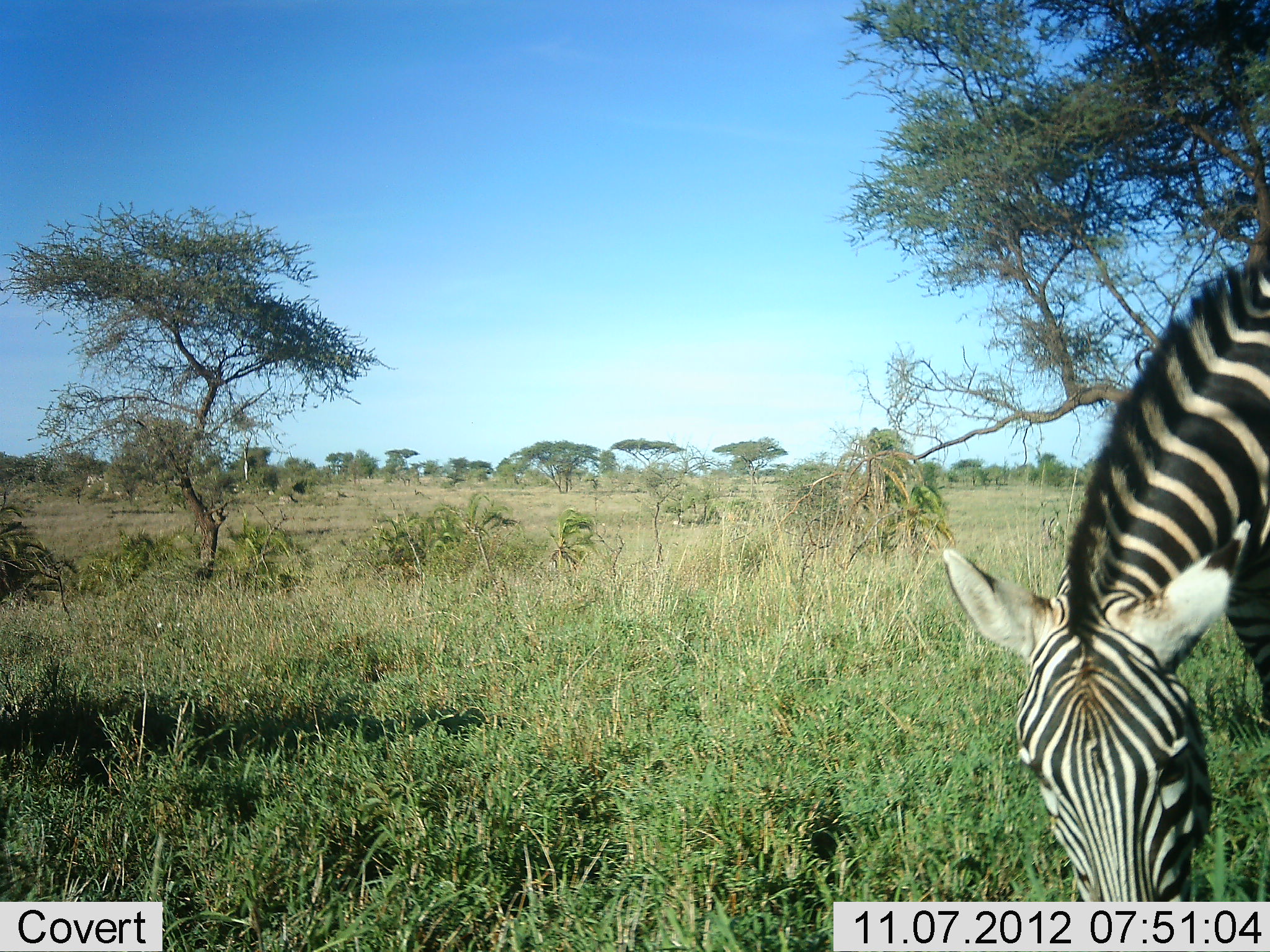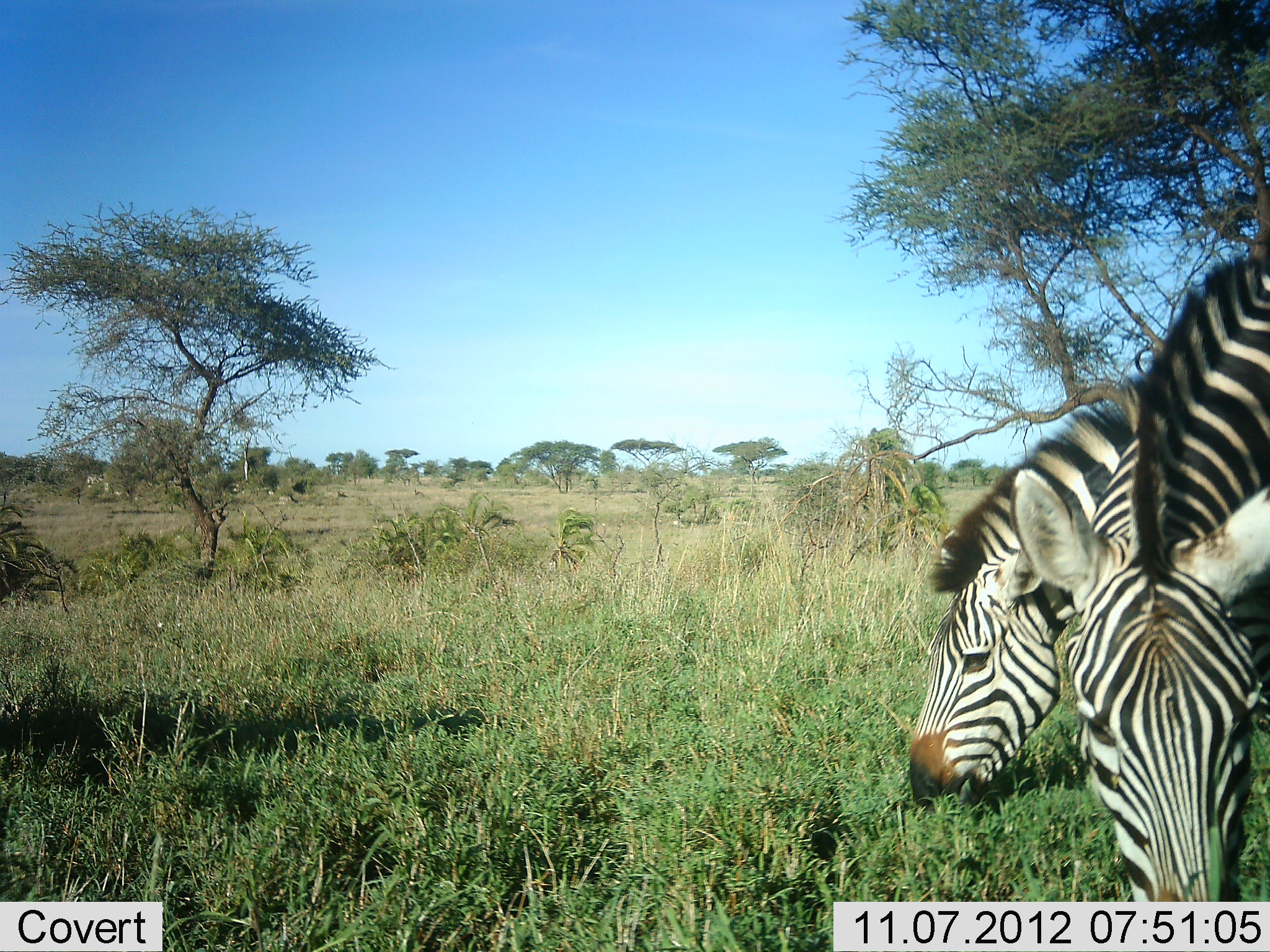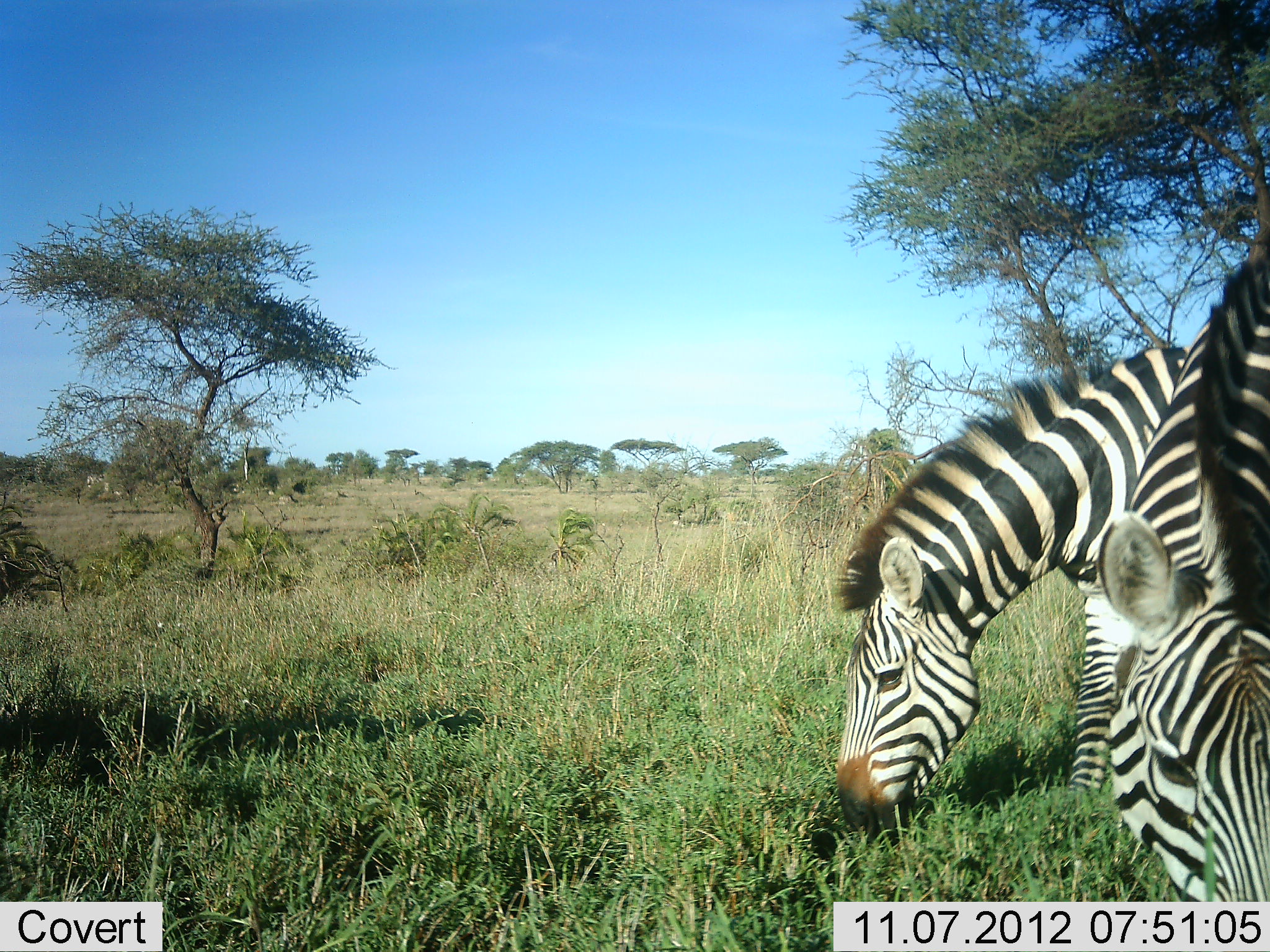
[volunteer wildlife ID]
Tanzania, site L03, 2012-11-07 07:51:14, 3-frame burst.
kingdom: Animalia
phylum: Chordata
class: Mammalia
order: Perissodactyla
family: Equidae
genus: Equus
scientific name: Equus quagga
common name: plains zebra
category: zebra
Zebra (plains zebra) (Equus quagga), count 2. Behavior (volunteer vote fractions): standing 20%, resting 0%, moving 20%, interacting 0%. Young present (vote fraction): 0%. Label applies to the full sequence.